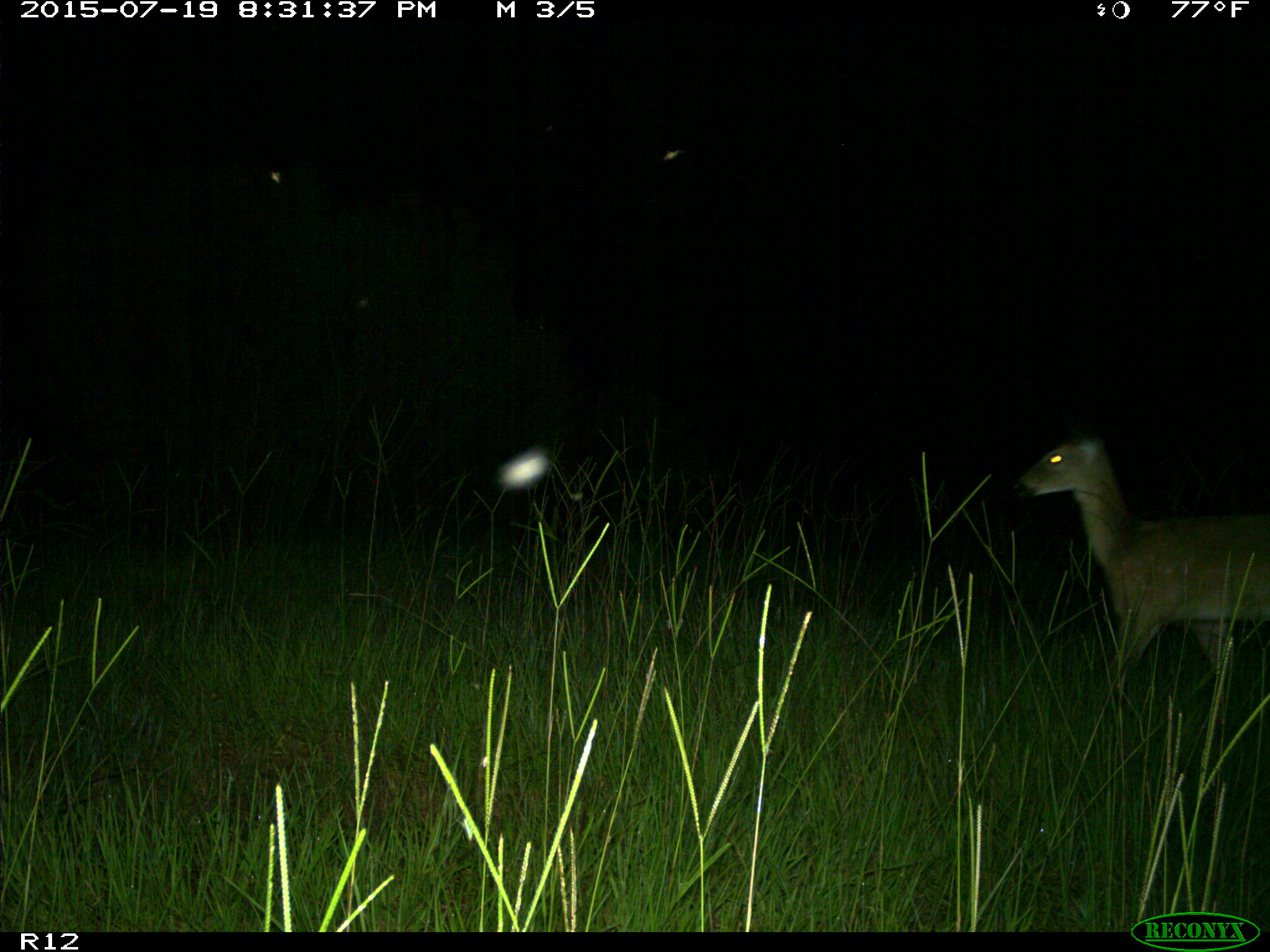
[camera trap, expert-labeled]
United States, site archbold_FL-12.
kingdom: Animalia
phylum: Chordata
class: Mammalia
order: Artiodactyla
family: Cervidae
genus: Odocoileus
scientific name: Odocoileus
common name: deer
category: unidentified deer